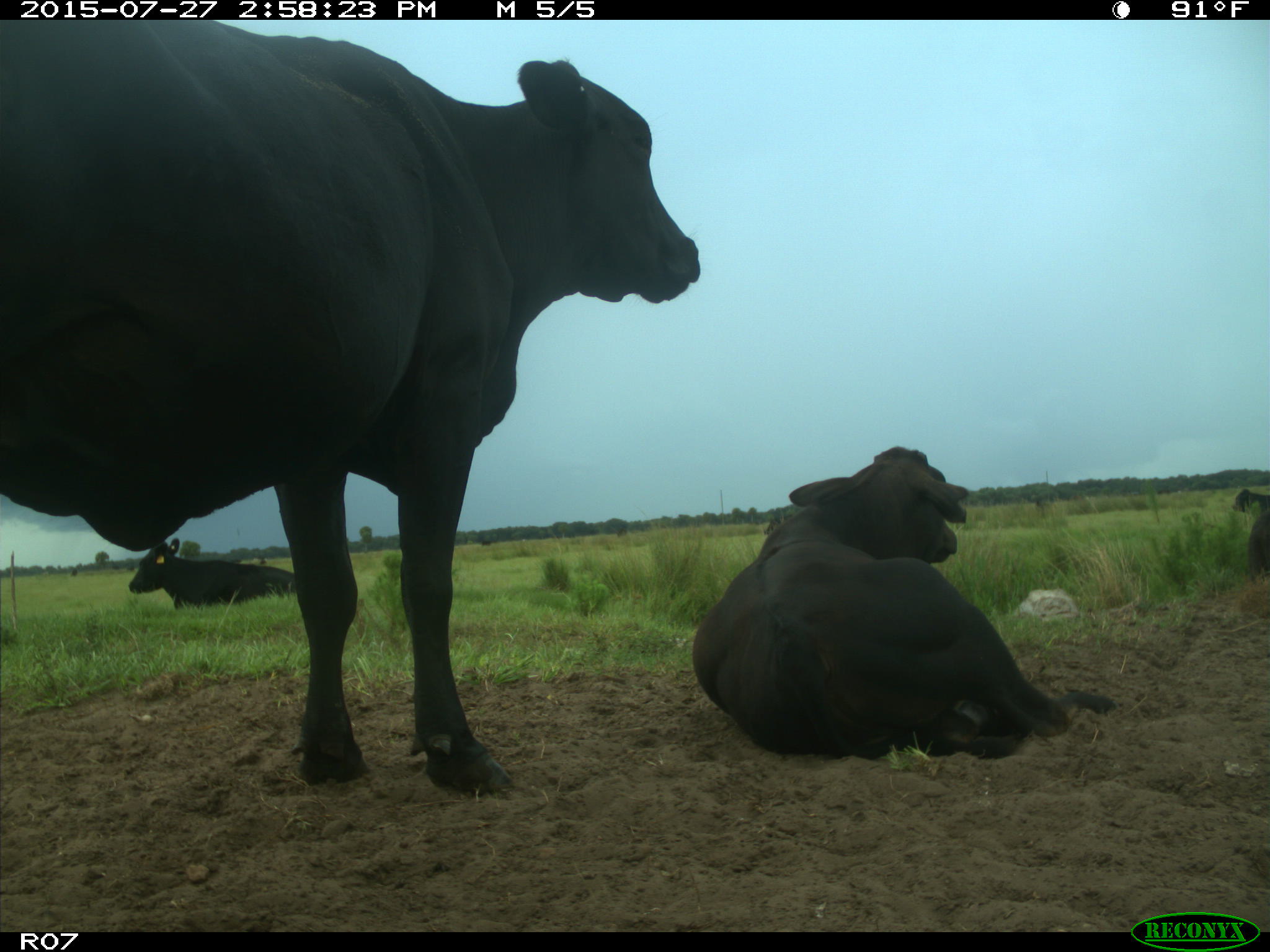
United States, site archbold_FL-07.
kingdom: Animalia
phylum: Chordata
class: Mammalia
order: Artiodactyla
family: Bovidae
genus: Bos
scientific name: Bos taurus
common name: domestic cow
Bos taurus (domestic cow).